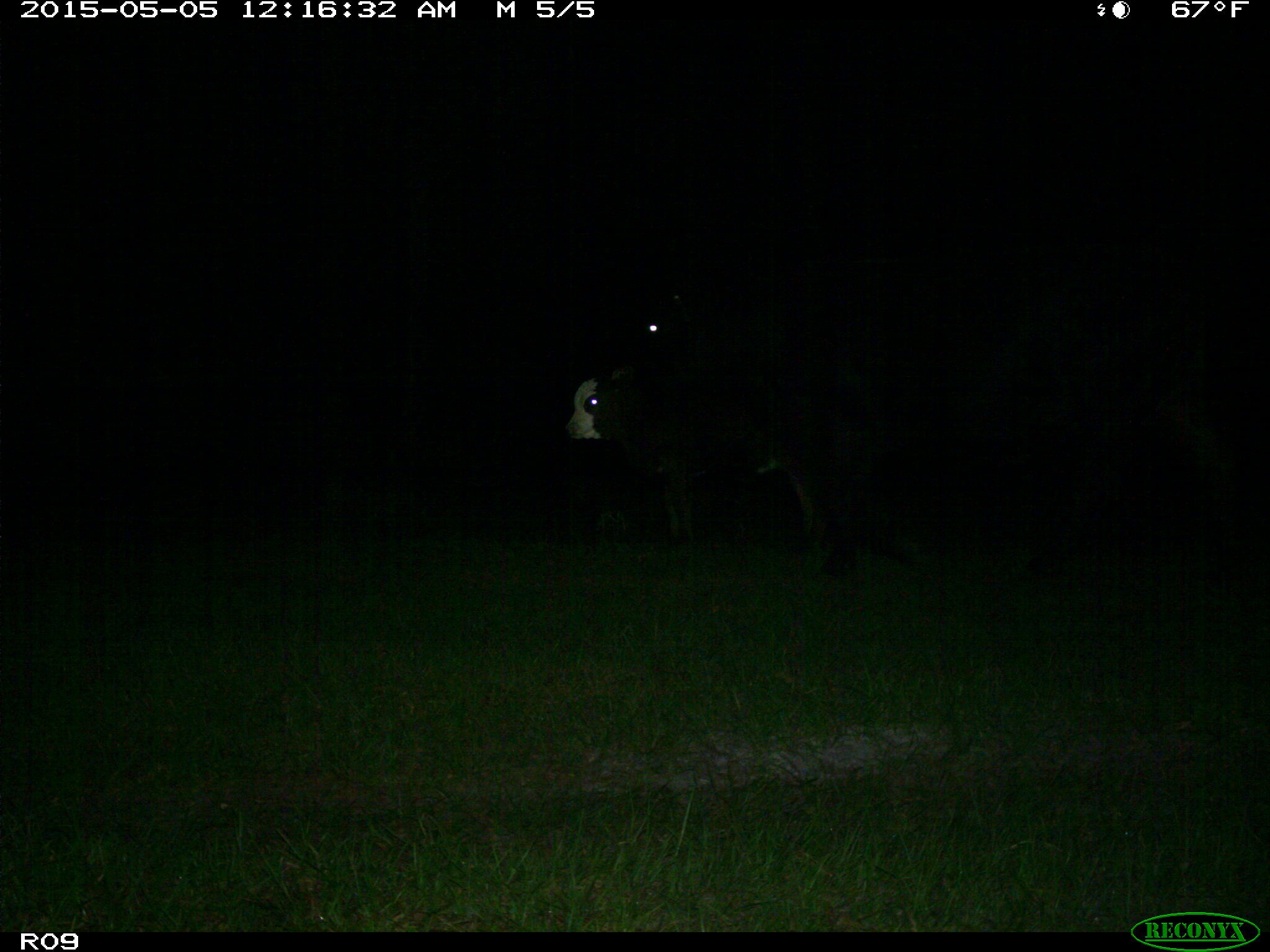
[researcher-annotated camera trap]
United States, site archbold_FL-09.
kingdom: Animalia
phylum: Chordata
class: Mammalia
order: Artiodactyla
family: Bovidae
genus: Bos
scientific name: Bos taurus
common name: domestic cow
Bos taurus (domestic cow).